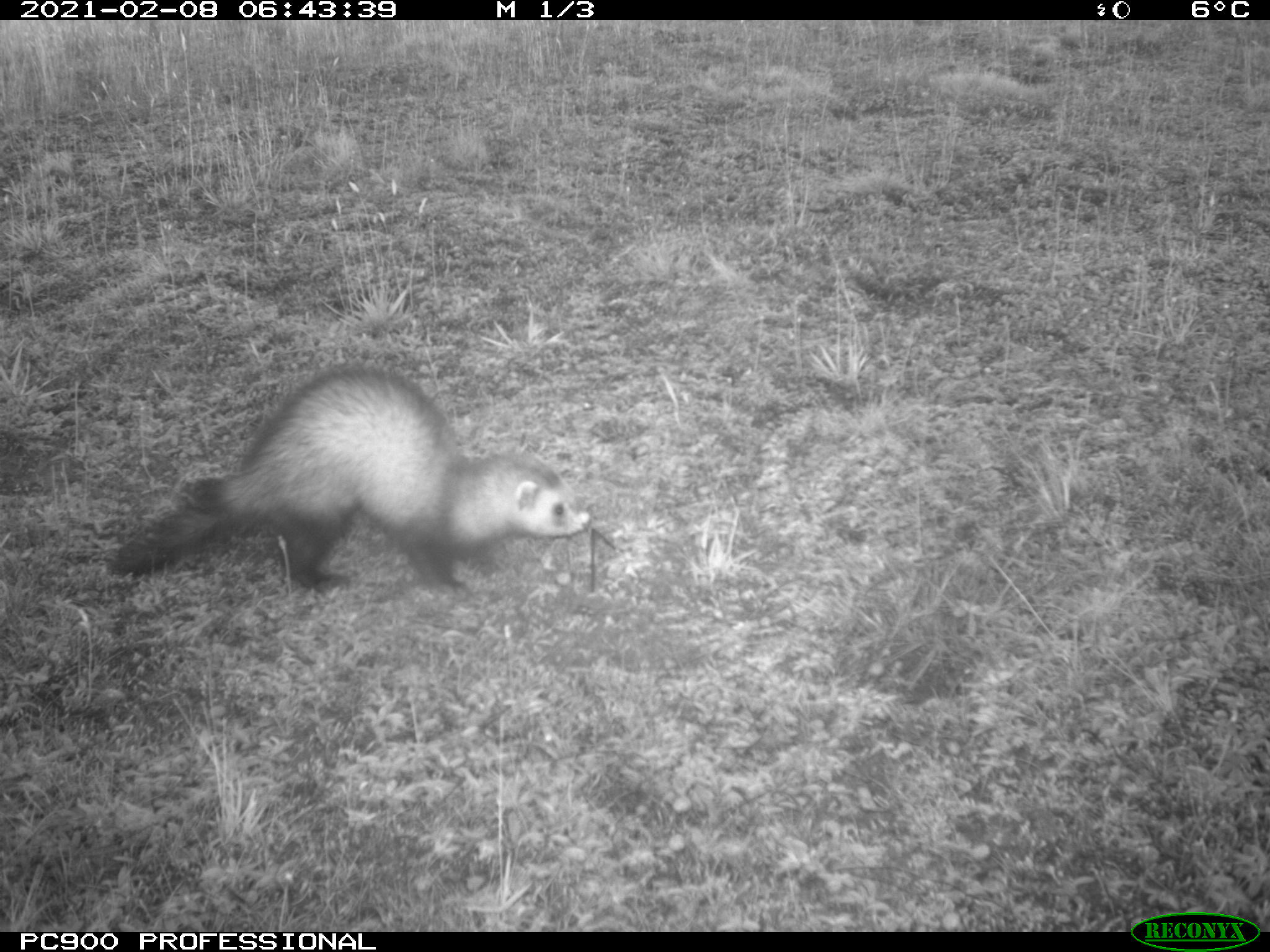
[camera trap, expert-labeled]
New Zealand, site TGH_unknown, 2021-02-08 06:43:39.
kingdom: Animalia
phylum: Chordata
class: Mammalia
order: Carnivora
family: Mustelidae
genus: Mustela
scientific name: Mustela furo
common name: ferret